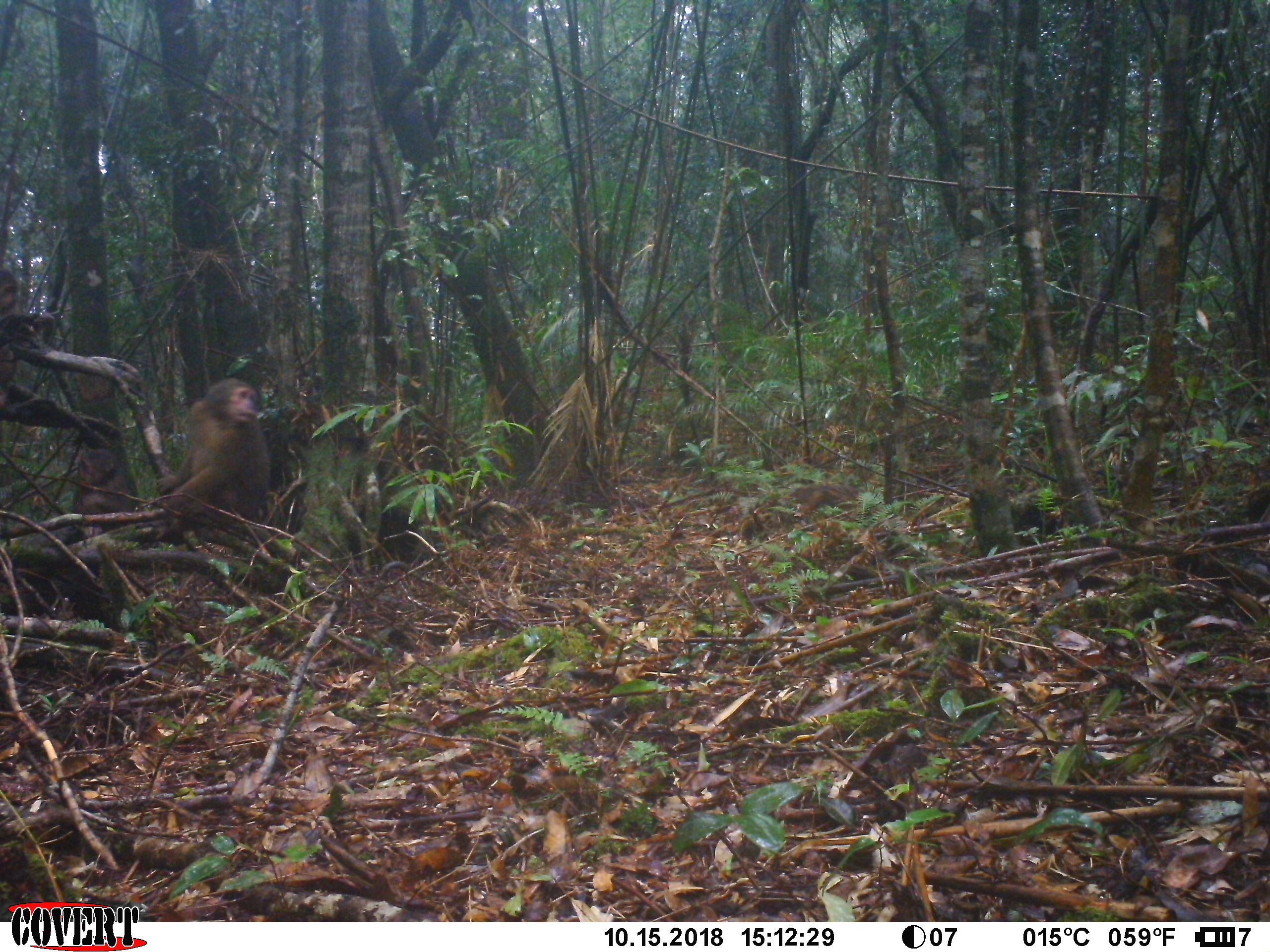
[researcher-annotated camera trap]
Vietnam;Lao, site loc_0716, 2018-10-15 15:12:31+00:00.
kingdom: Animalia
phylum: Chordata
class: Mammalia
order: Primates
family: Cercopithecidae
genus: Macaca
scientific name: Macaca arctoides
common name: stump-tailed macaque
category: stump tailed macaque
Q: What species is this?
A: Stump tailed macaque (stump-tailed macaque) (Macaca arctoides).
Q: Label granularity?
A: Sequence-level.